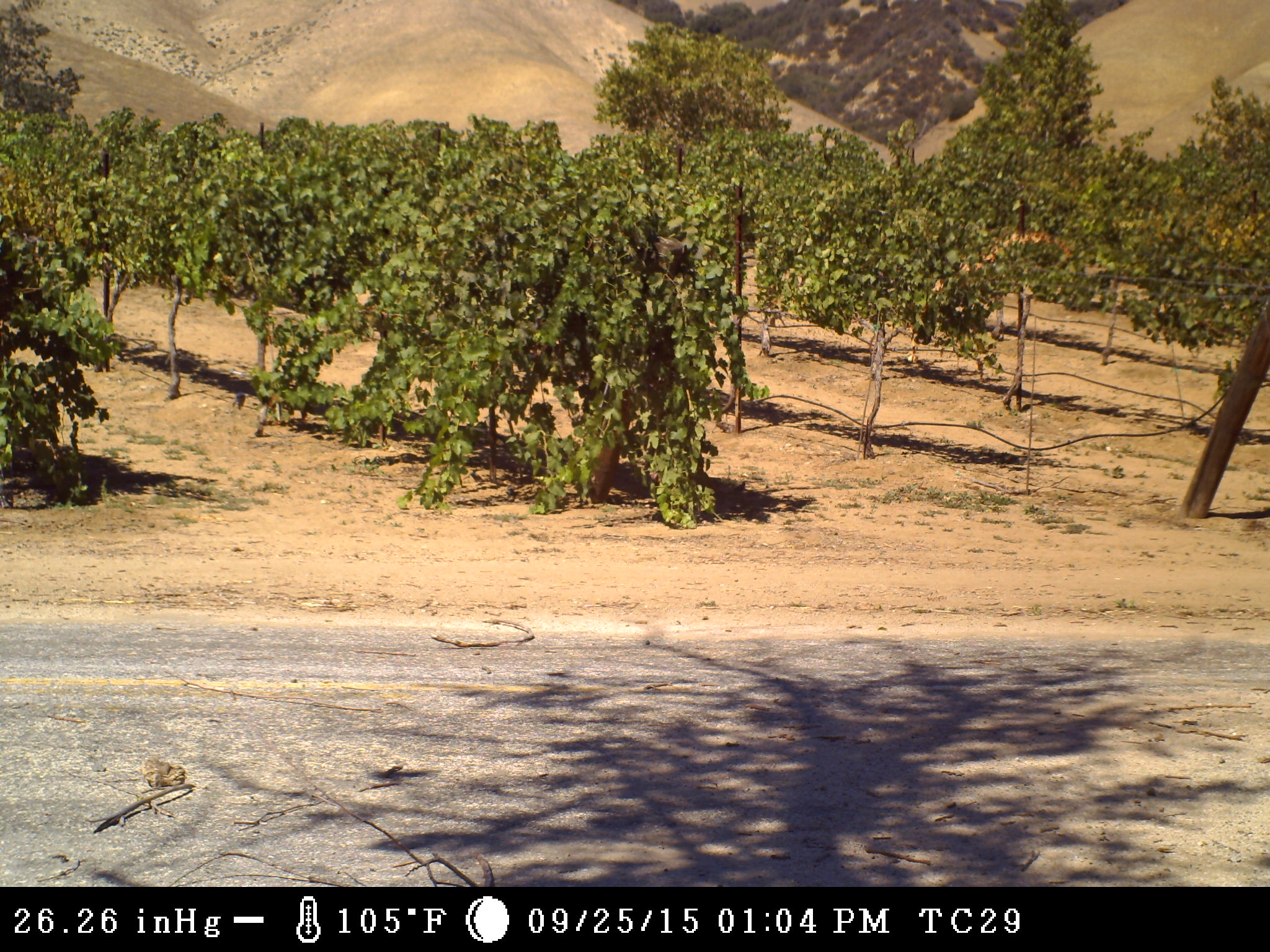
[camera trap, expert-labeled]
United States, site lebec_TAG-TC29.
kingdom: Animalia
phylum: Chordata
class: Aves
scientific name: Aves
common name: birds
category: unidentified bird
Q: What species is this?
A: Unidentified bird (birds) (Aves).